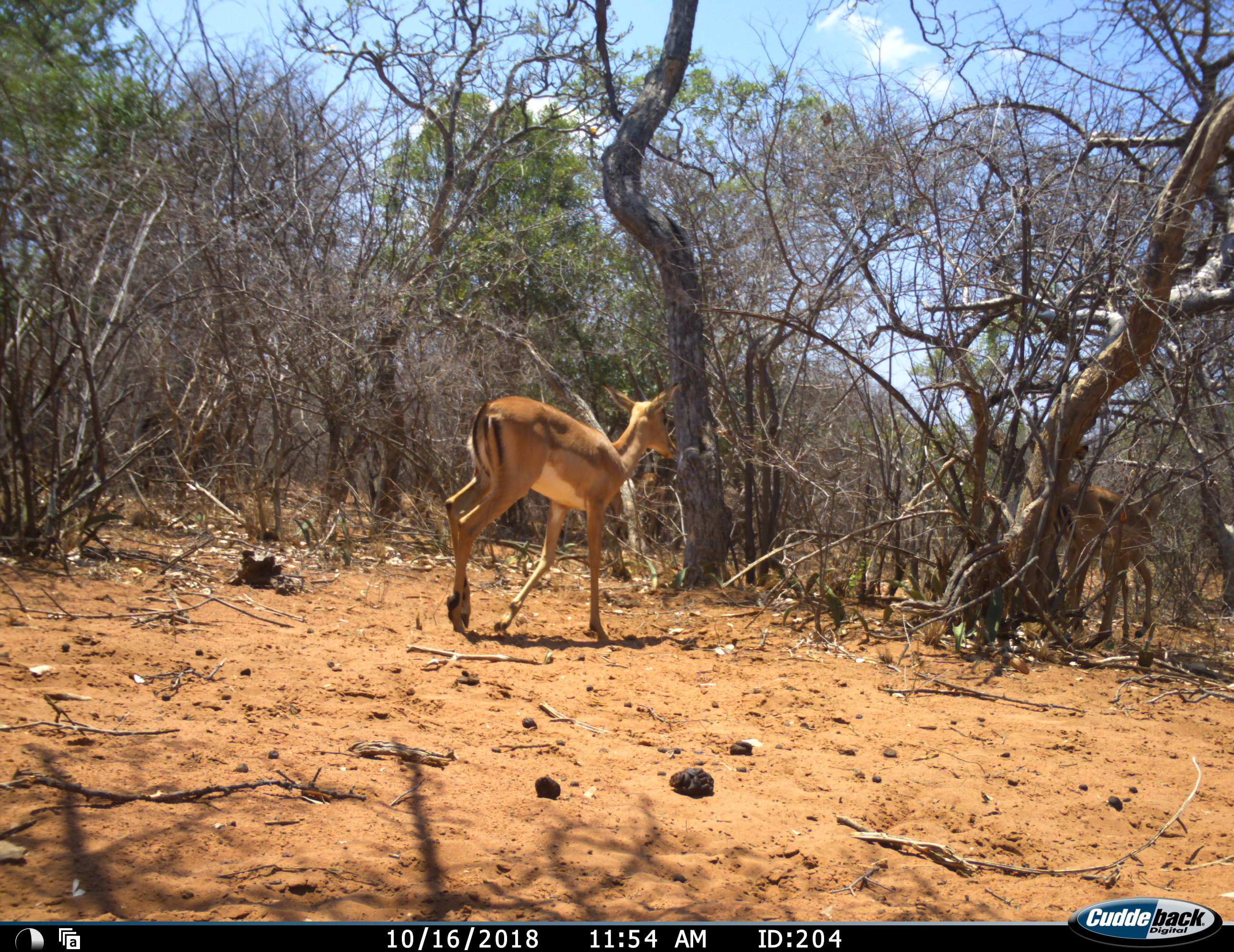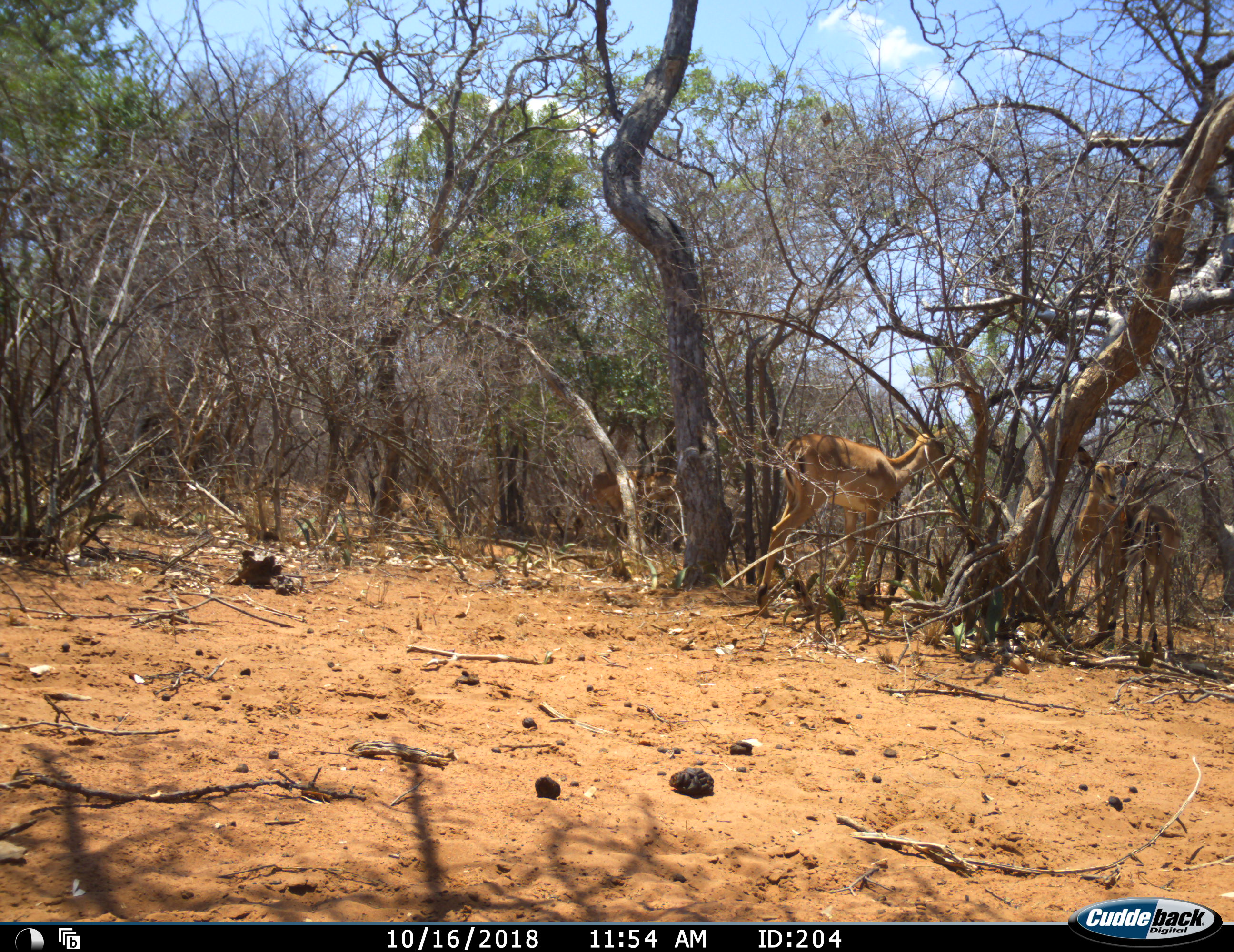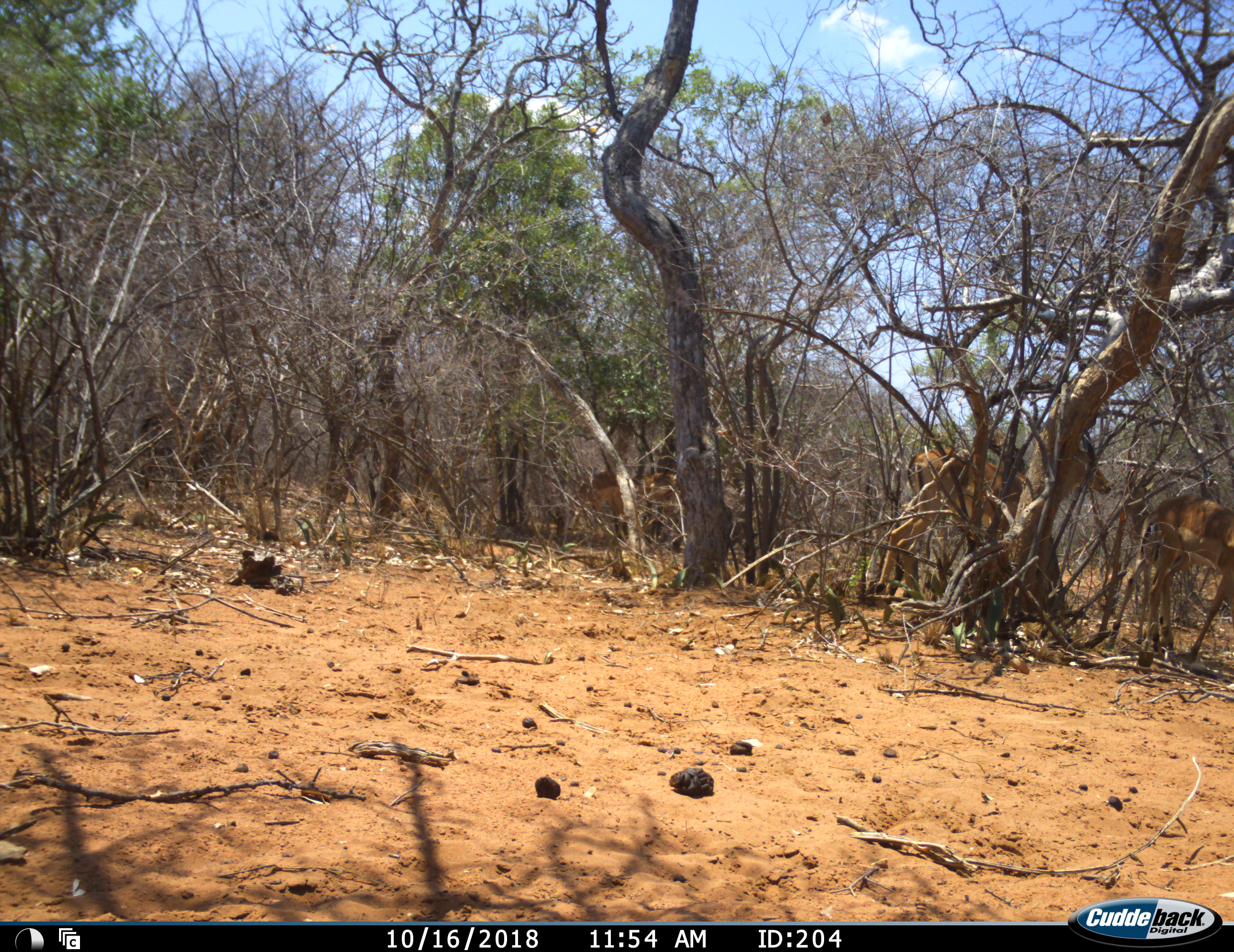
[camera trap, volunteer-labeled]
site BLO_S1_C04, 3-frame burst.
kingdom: Animalia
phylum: Chordata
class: Mammalia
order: Artiodactyla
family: Bovidae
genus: Aepyceros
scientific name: Aepyceros melampus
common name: impala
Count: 3.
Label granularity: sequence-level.